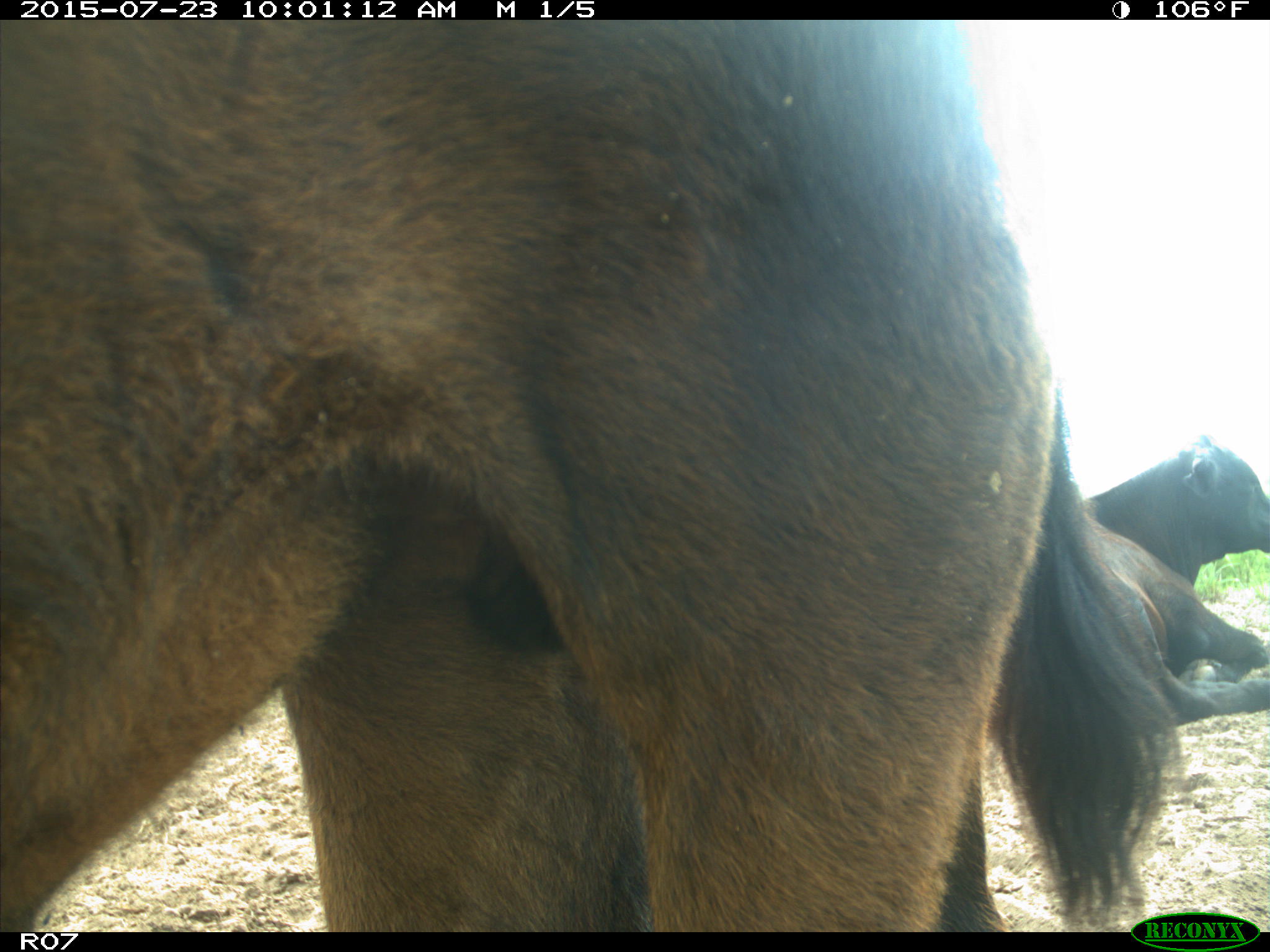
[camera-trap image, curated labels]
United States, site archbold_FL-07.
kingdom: Animalia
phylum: Chordata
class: Mammalia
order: Artiodactyla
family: Bovidae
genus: Bos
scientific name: Bos taurus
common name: domestic cow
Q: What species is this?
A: Bos taurus (domestic cow).